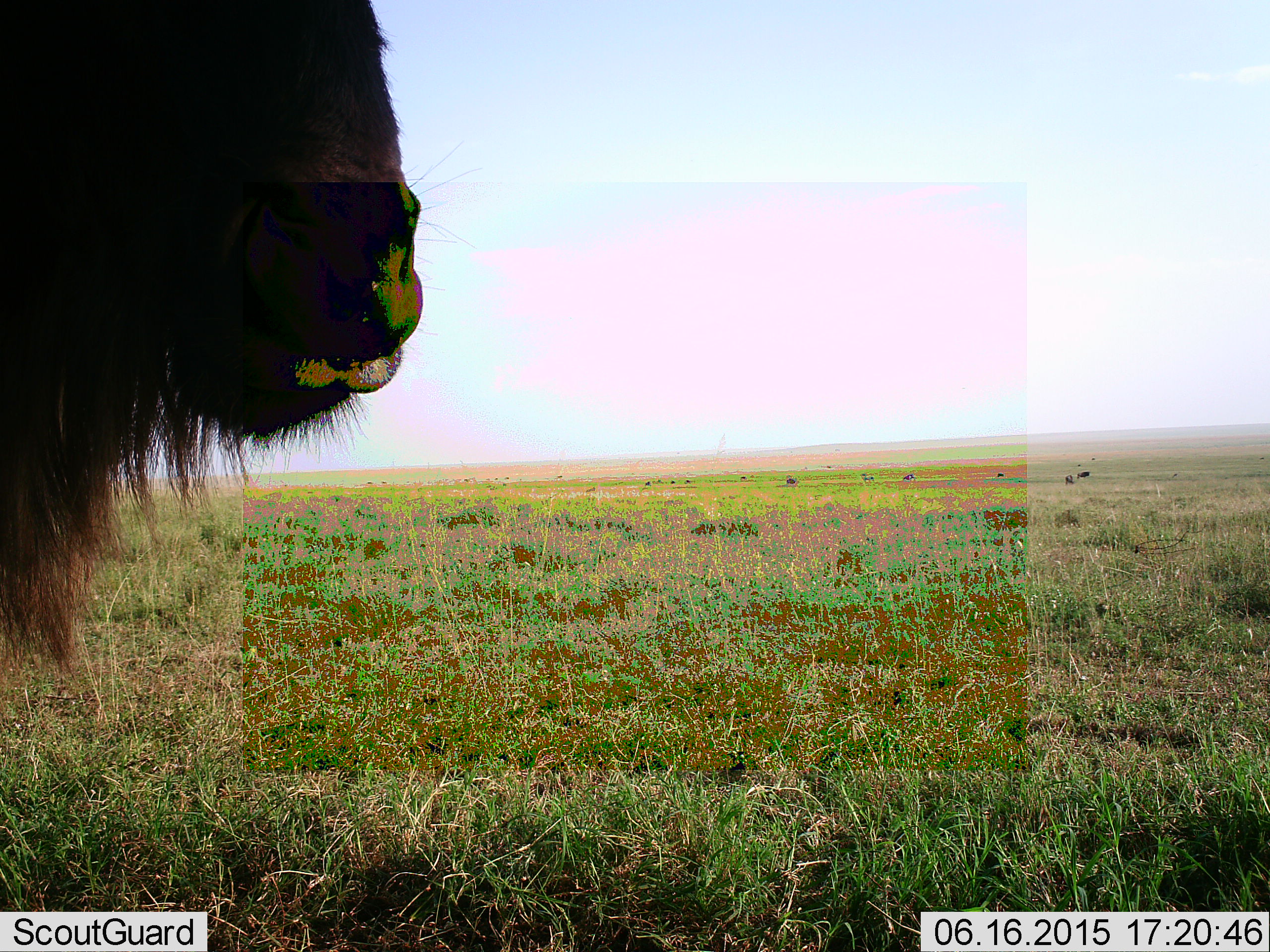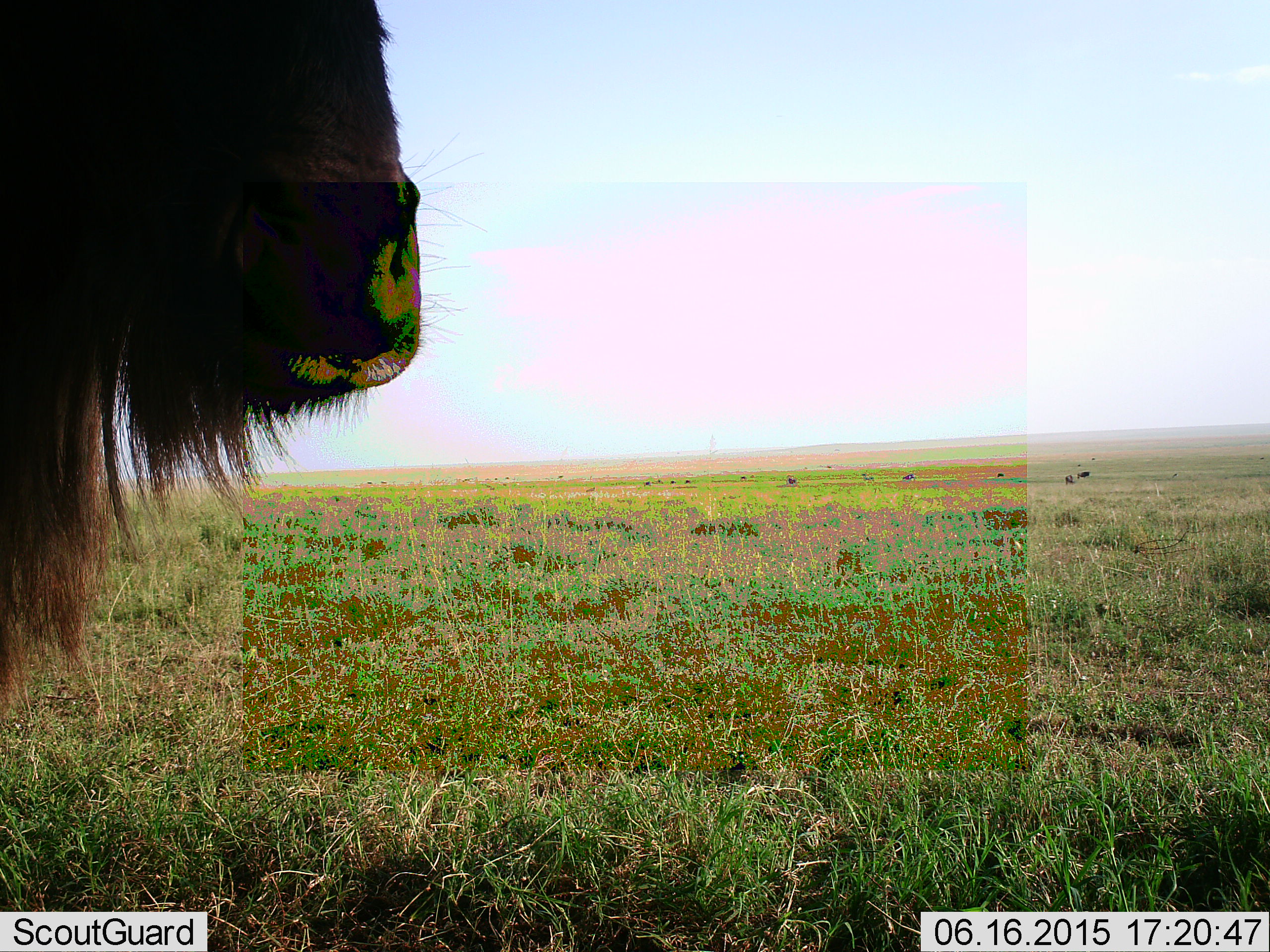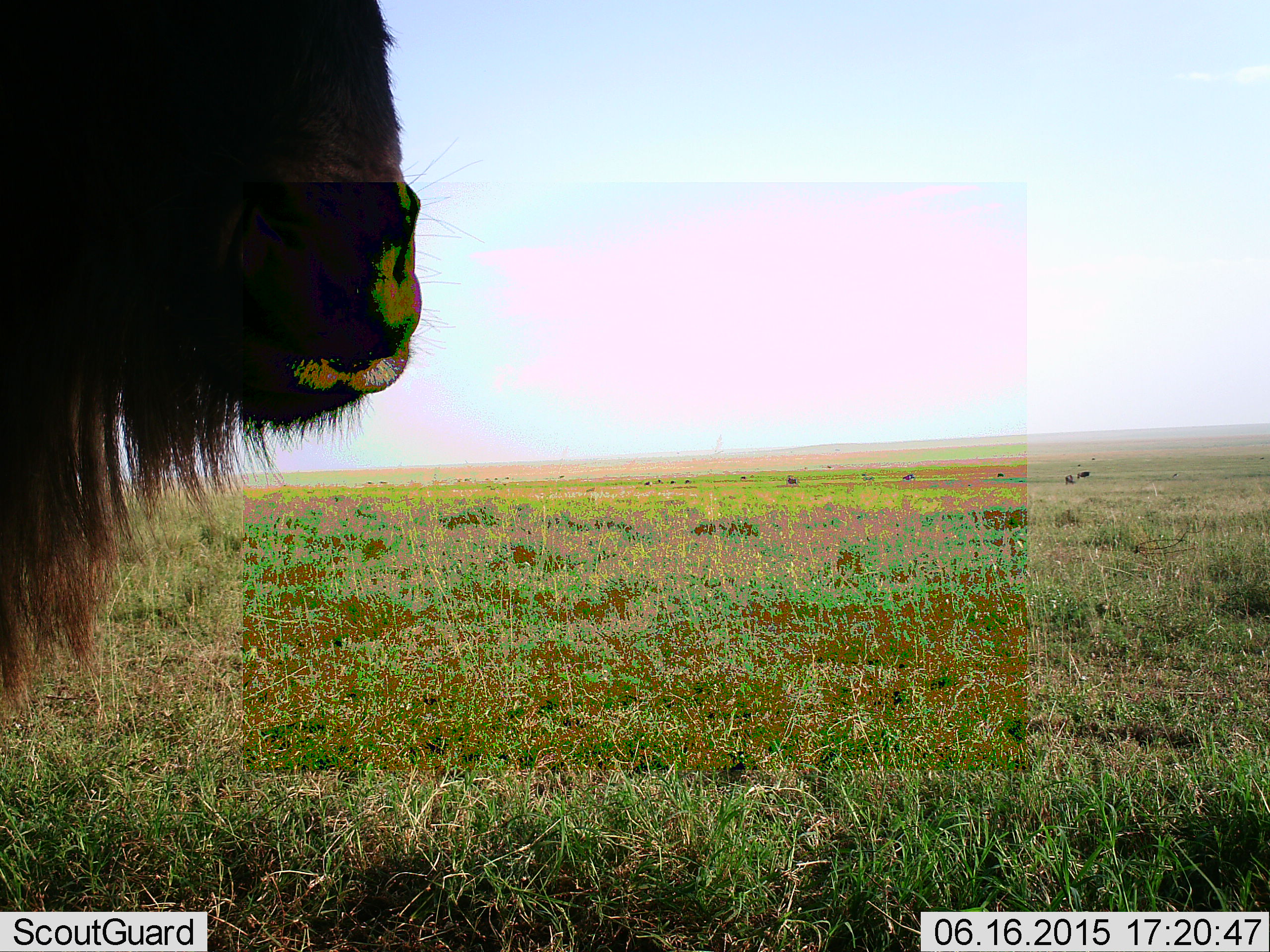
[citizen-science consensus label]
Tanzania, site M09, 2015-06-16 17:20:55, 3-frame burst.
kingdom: Animalia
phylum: Chordata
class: Mammalia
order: Artiodactyla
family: Bovidae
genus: Connochaetes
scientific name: Connochaetes taurinus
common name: blue wildebeest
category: wildebeest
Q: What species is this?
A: Wildebeest (blue wildebeest) (Connochaetes taurinus).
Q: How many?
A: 1.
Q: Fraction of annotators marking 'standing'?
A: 80%.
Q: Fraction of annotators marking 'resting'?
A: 0%.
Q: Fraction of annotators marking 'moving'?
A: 20%.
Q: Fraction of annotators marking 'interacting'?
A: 0%.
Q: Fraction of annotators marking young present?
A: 0%.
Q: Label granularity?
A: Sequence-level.